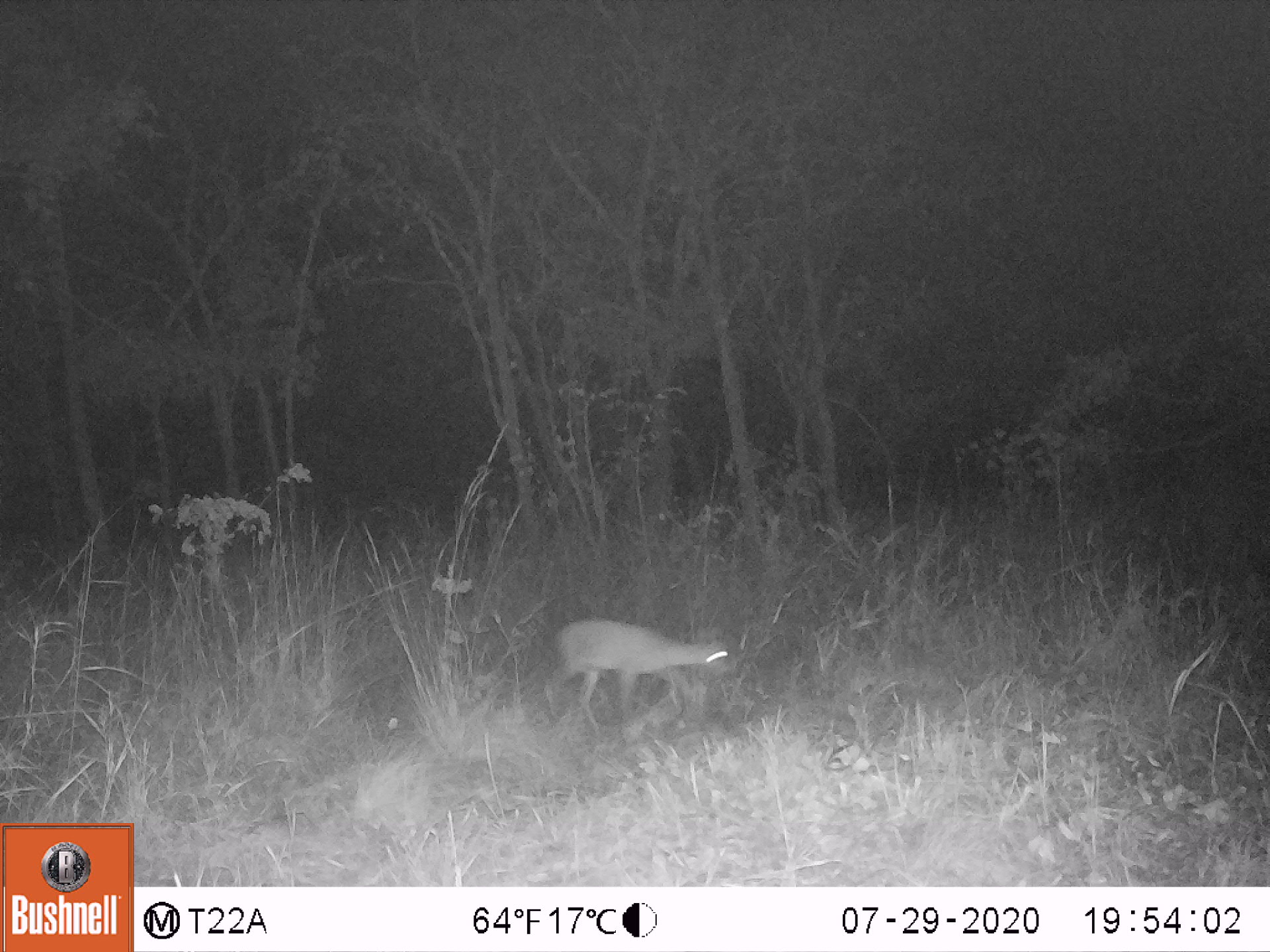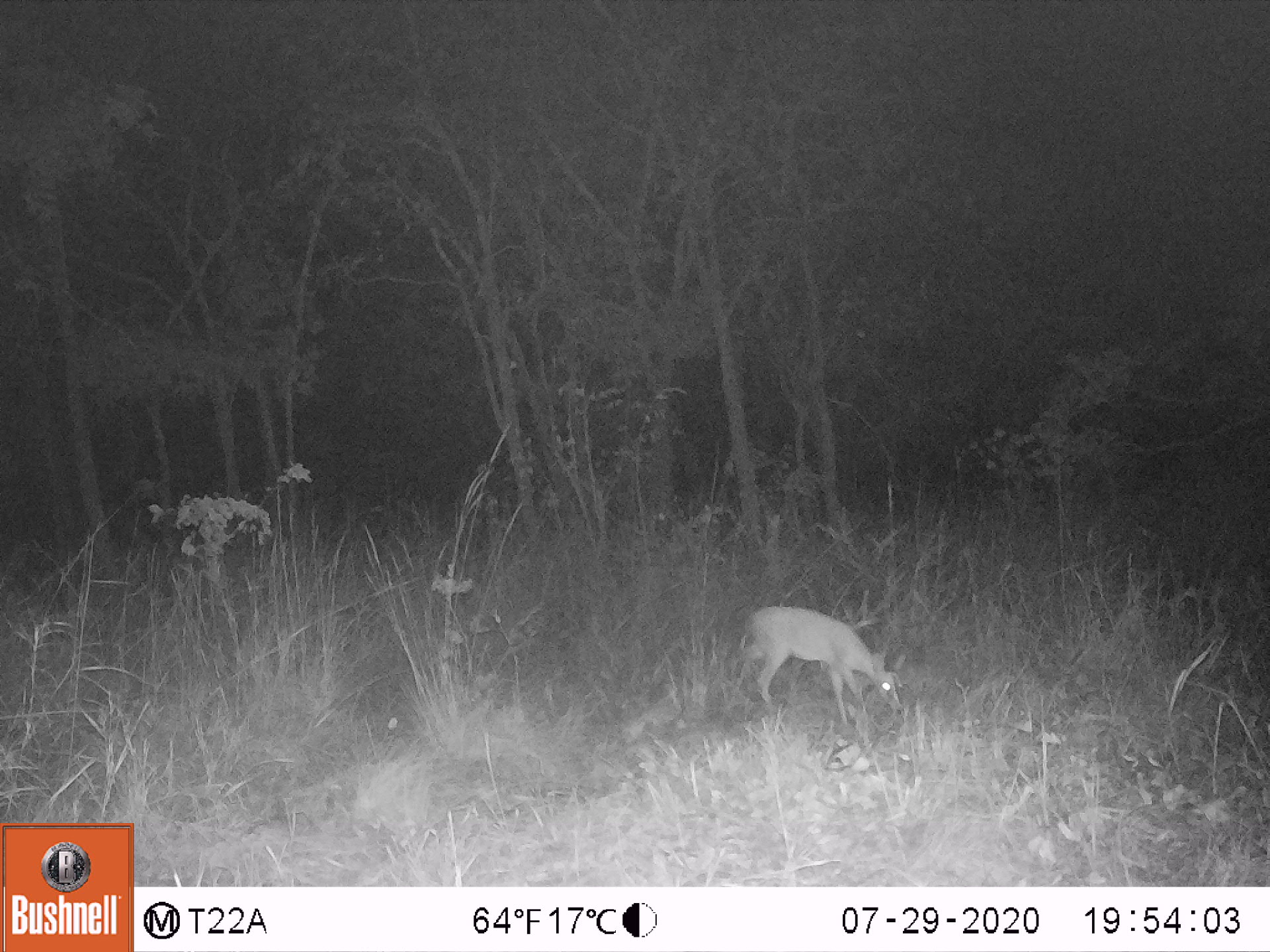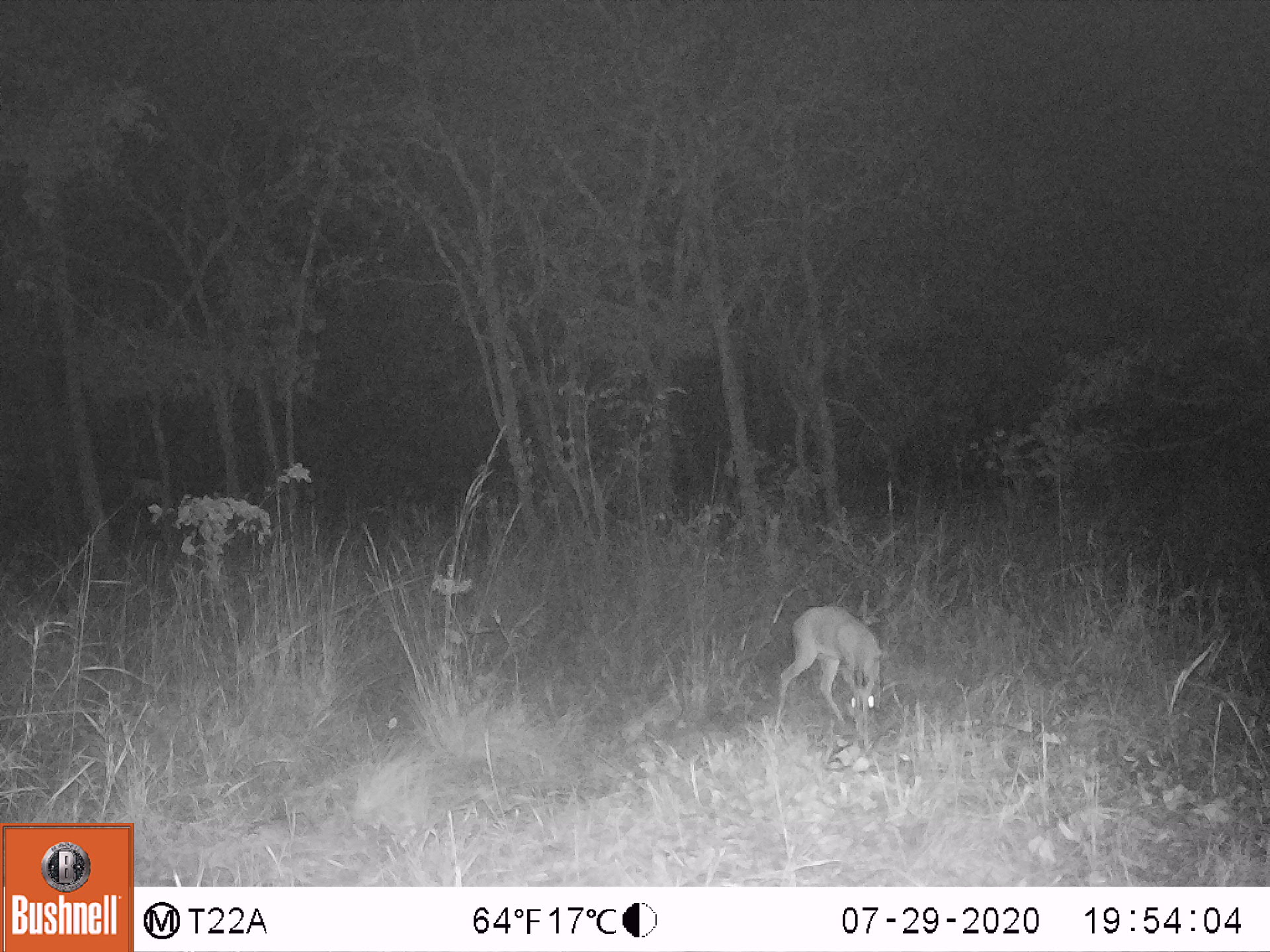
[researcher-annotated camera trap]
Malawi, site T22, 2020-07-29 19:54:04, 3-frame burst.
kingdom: Animalia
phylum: Chordata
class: Mammalia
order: Artiodactyla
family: Bovidae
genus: Sylvicapra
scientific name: Sylvicapra grimmia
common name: common duiker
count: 1